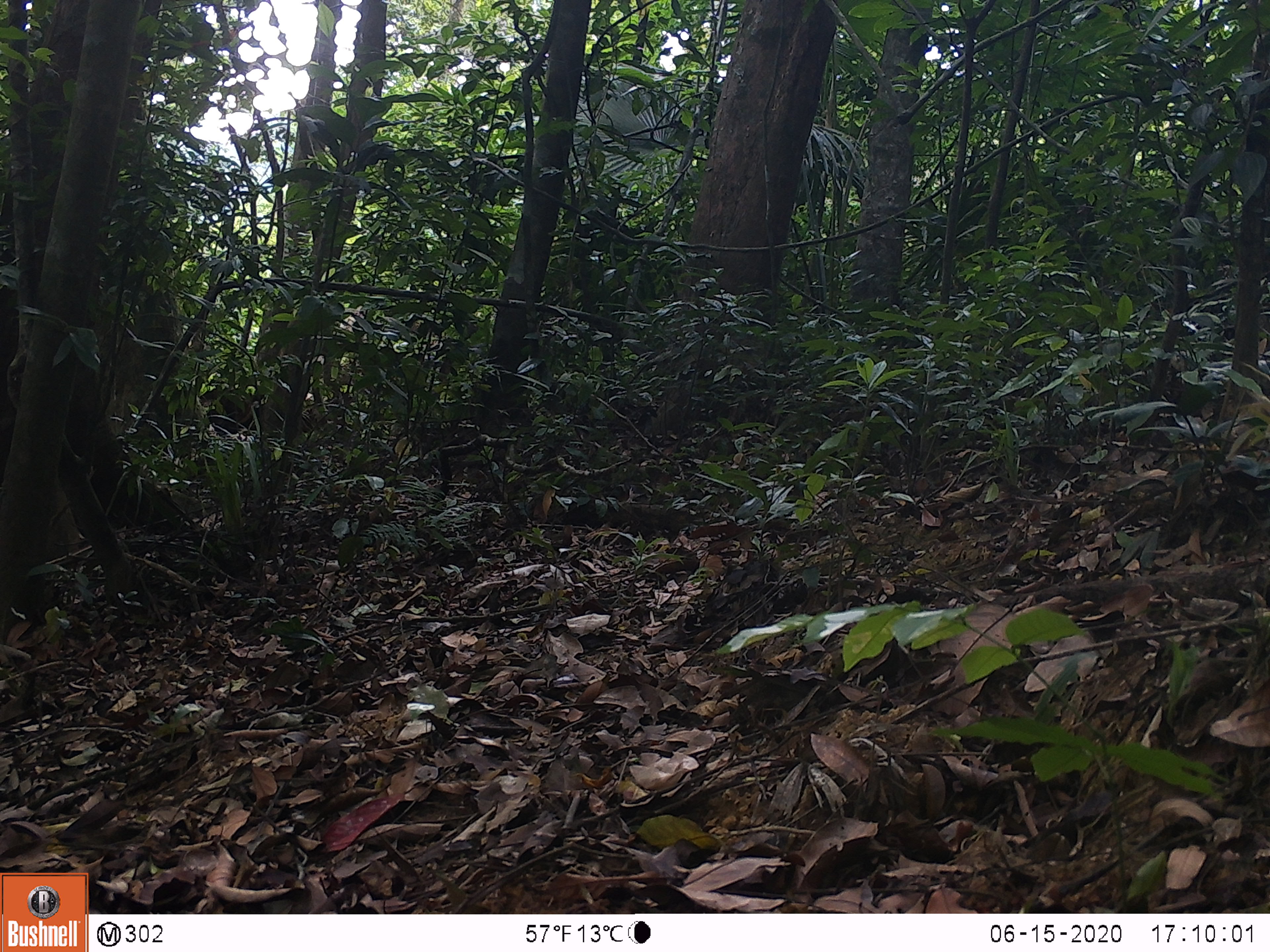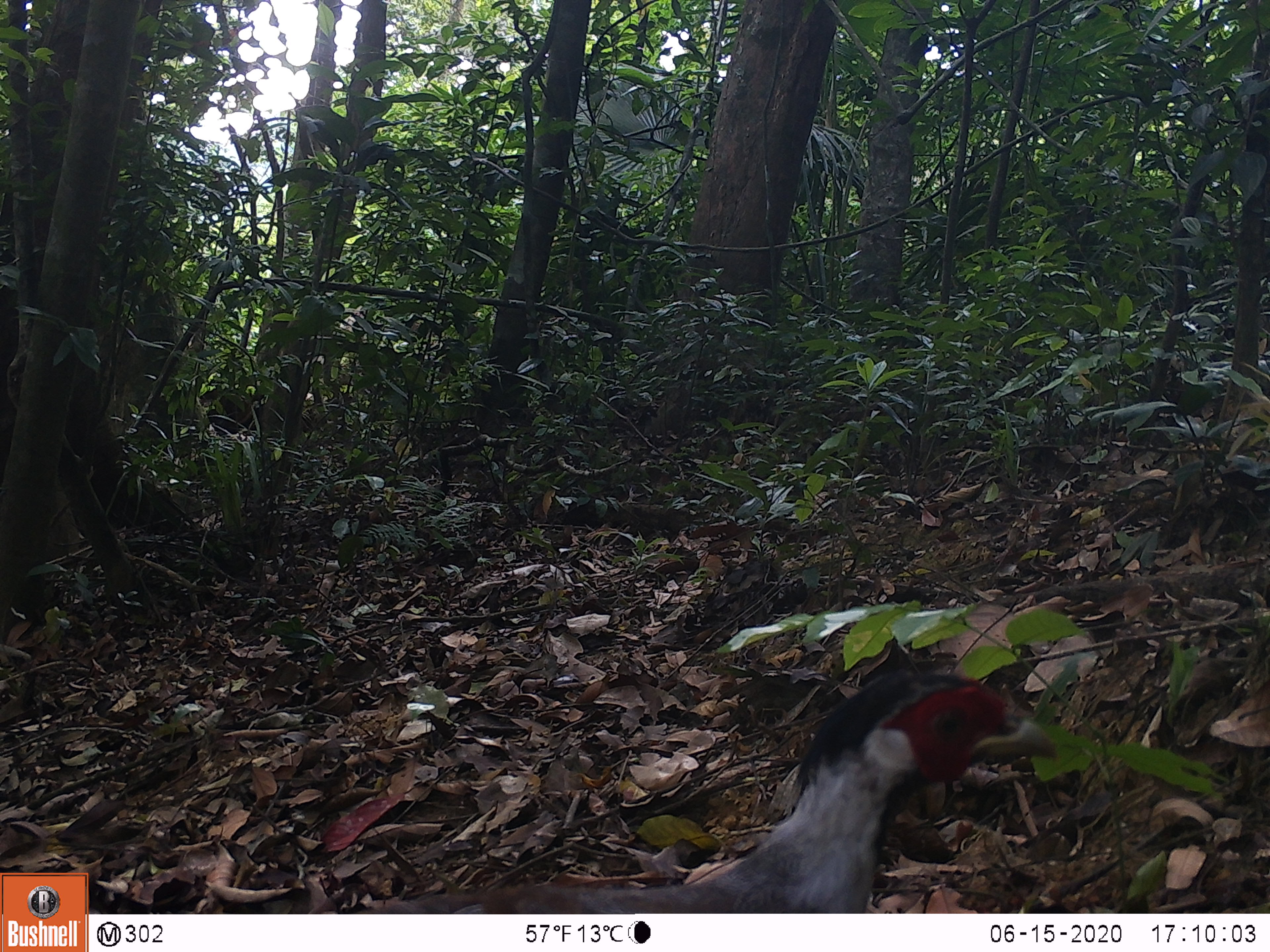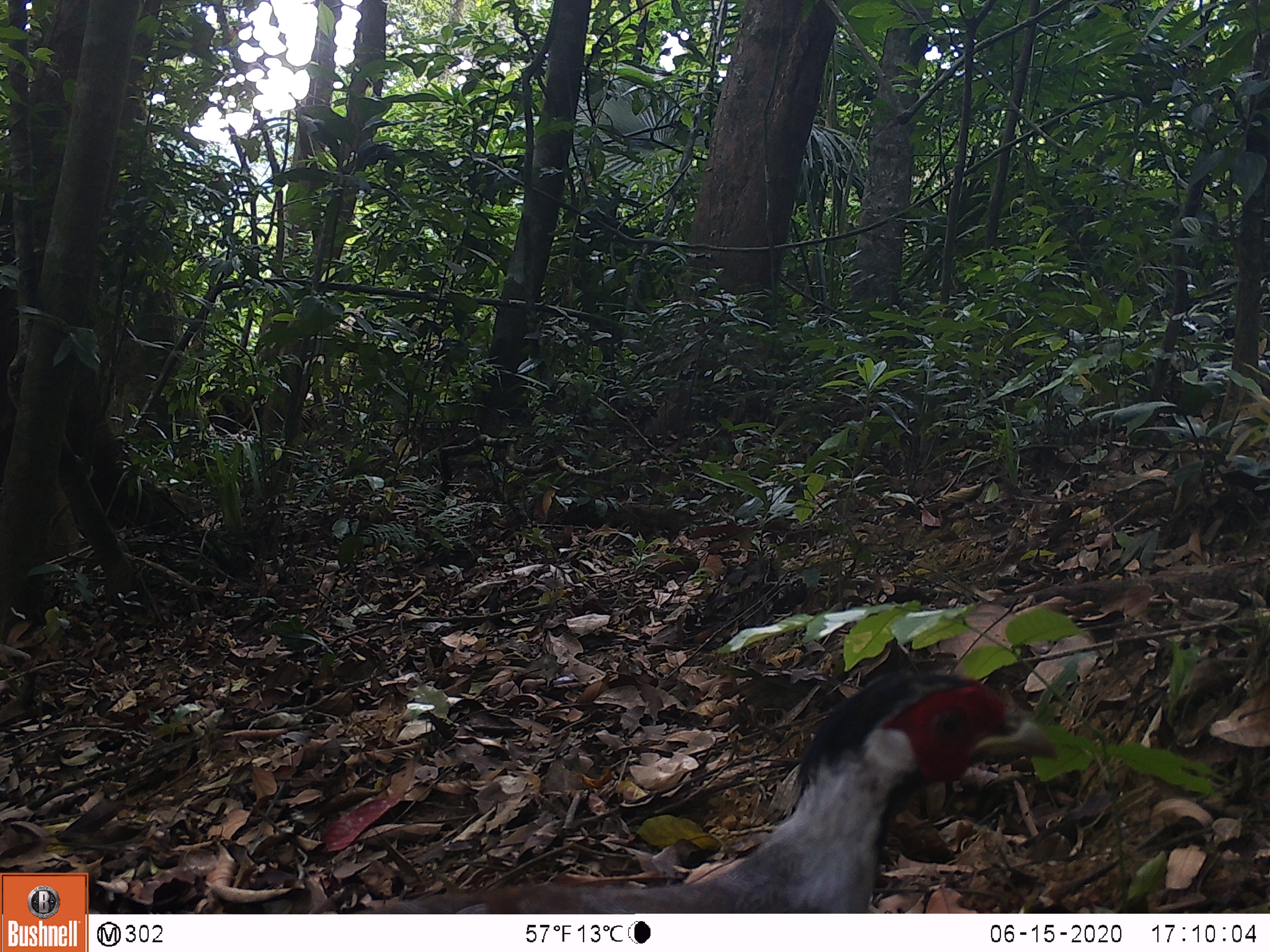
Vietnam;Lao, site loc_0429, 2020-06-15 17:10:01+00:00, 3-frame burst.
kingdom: Animalia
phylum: Chordata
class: Aves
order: Galliformes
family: Phasianidae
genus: Lophura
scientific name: Lophura nycthemera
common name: silver pheasant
Silver pheasant (Lophura nycthemera). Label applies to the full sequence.